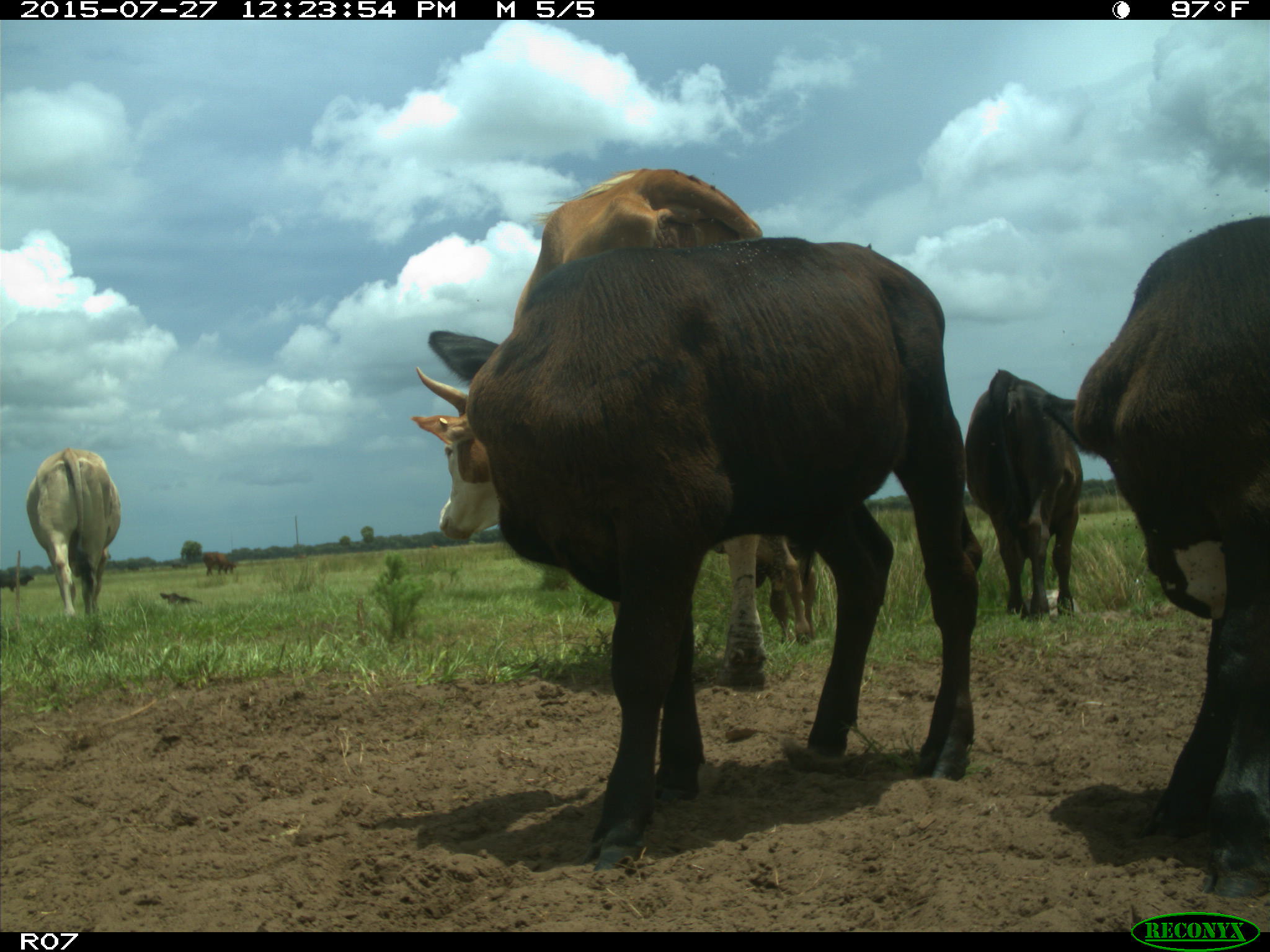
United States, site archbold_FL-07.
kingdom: Animalia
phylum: Chordata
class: Mammalia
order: Artiodactyla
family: Bovidae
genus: Bos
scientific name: Bos taurus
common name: domestic cow